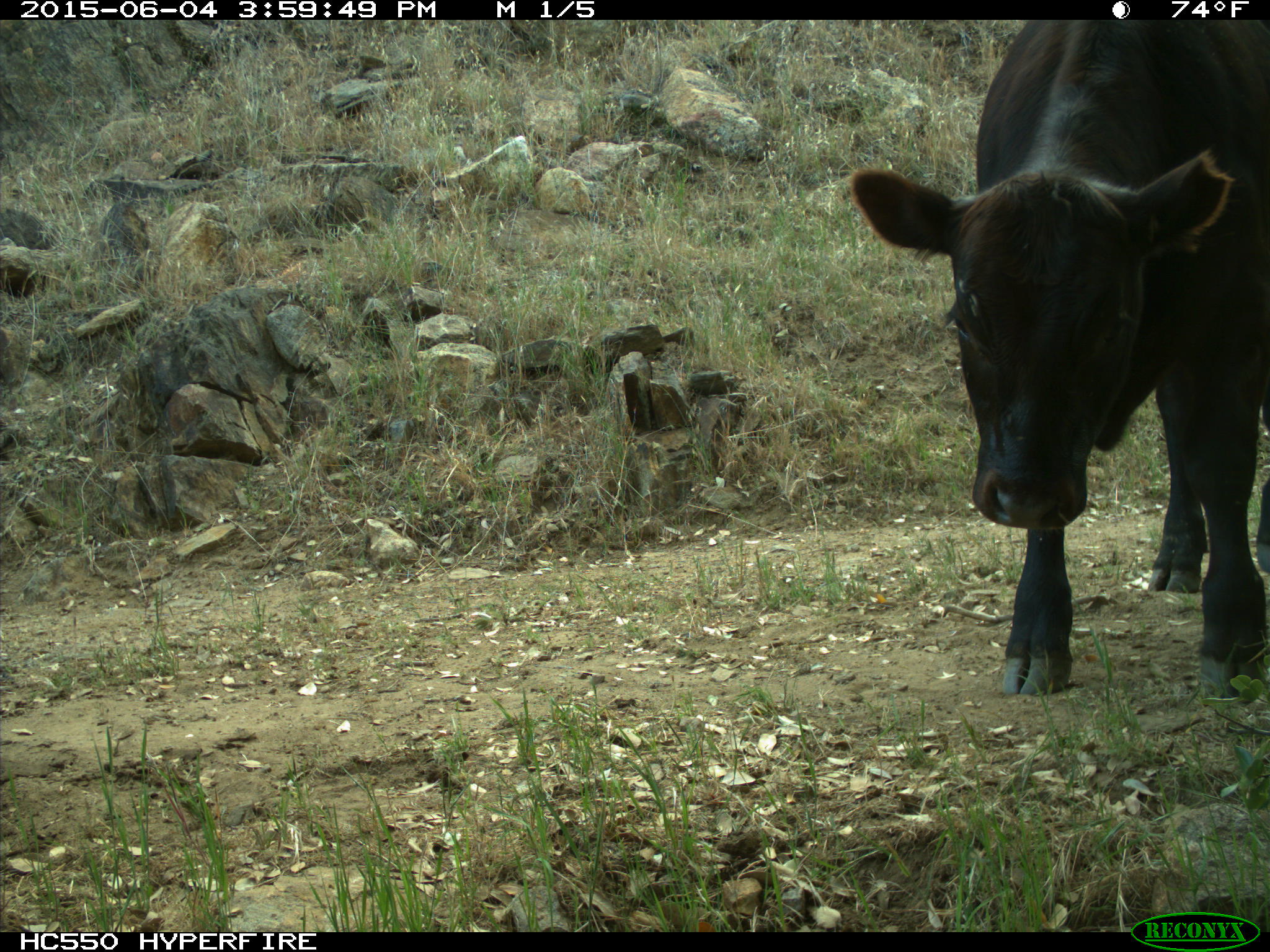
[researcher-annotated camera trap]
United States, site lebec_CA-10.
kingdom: Animalia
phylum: Chordata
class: Mammalia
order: Artiodactyla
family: Bovidae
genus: Bos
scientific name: Bos taurus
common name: domestic cow